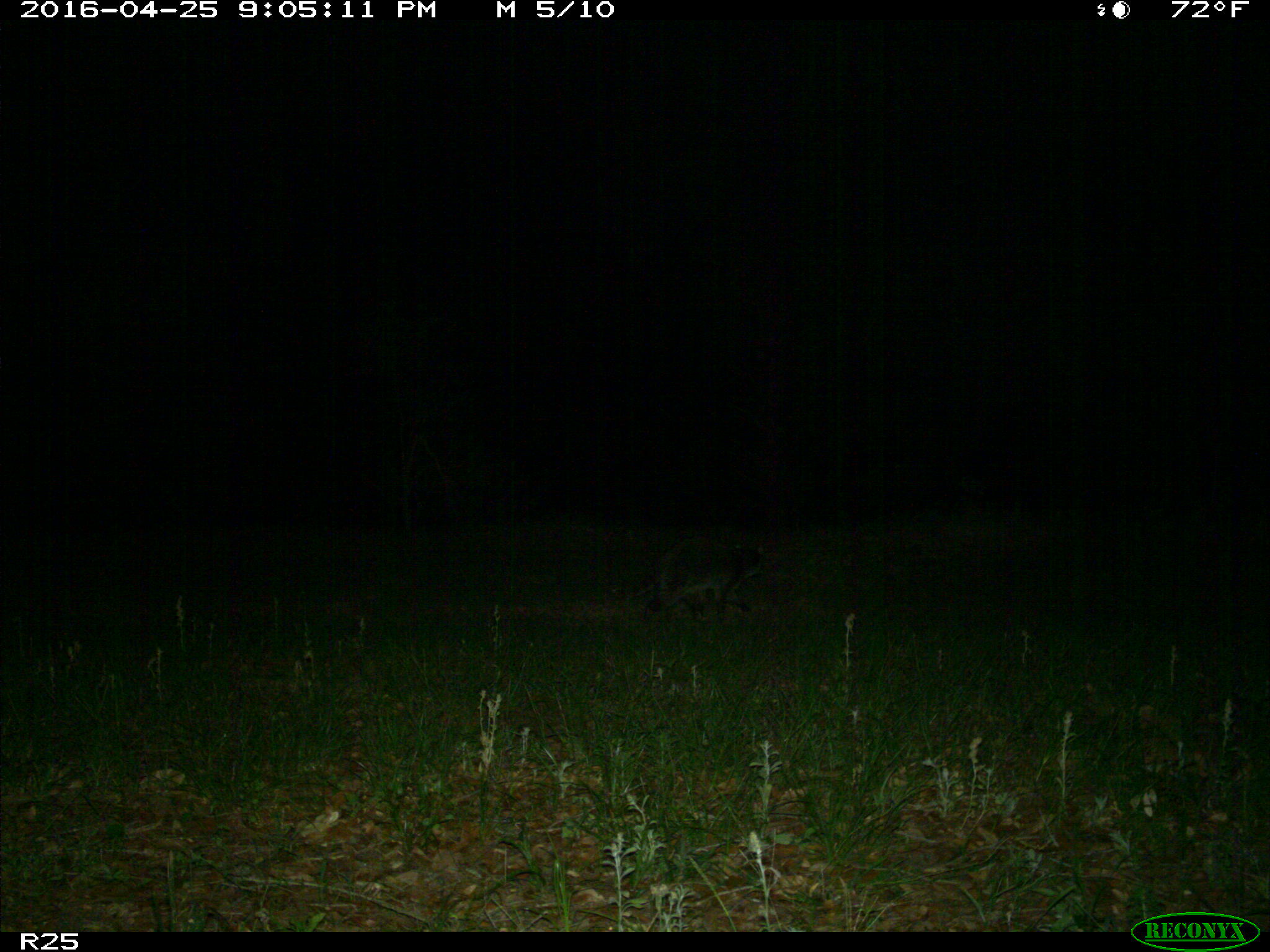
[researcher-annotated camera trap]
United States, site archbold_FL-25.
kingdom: Animalia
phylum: Chordata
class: Mammalia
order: Carnivora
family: Procyonidae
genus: Procyon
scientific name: Procyon lotor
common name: common raccoon